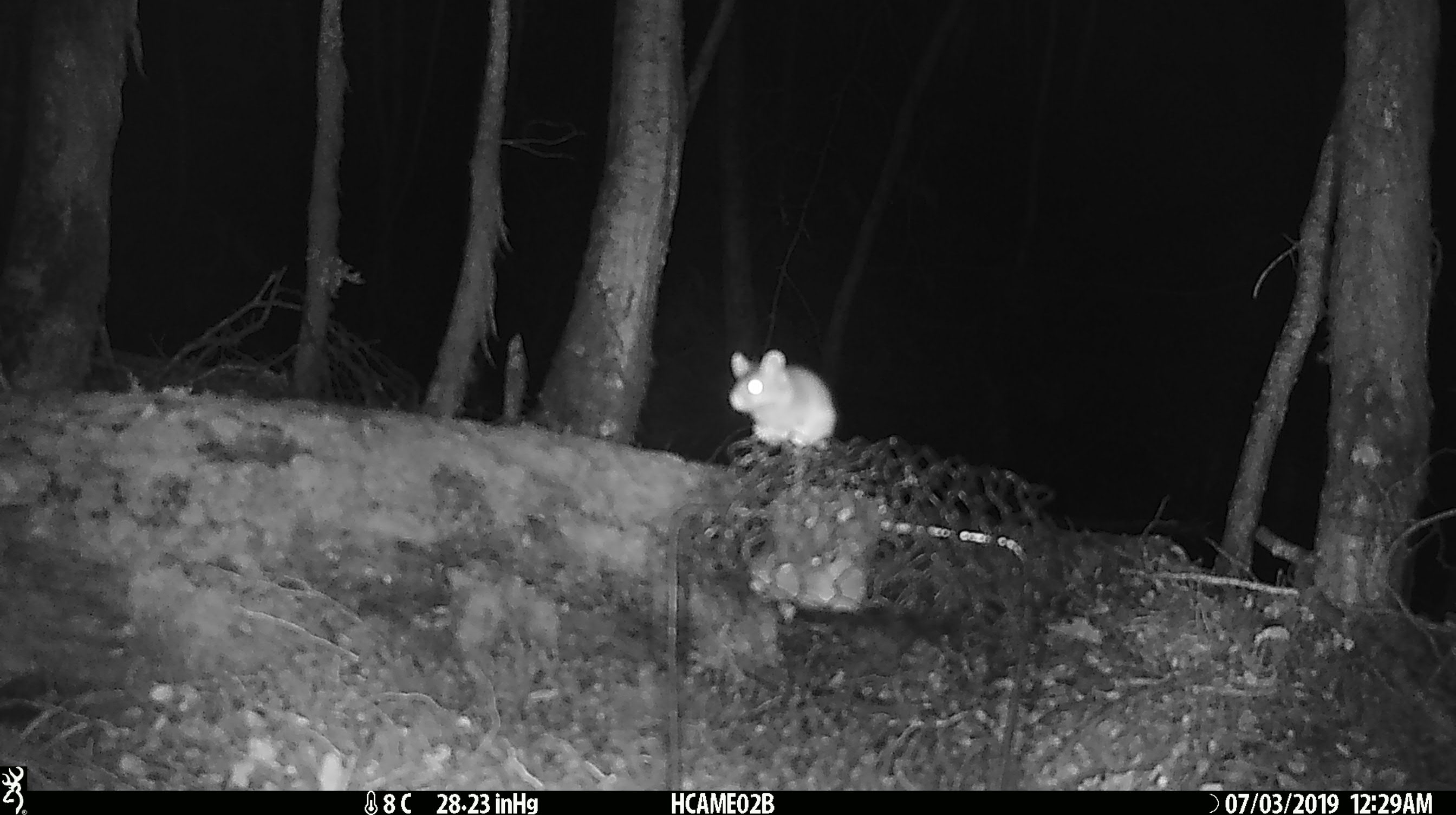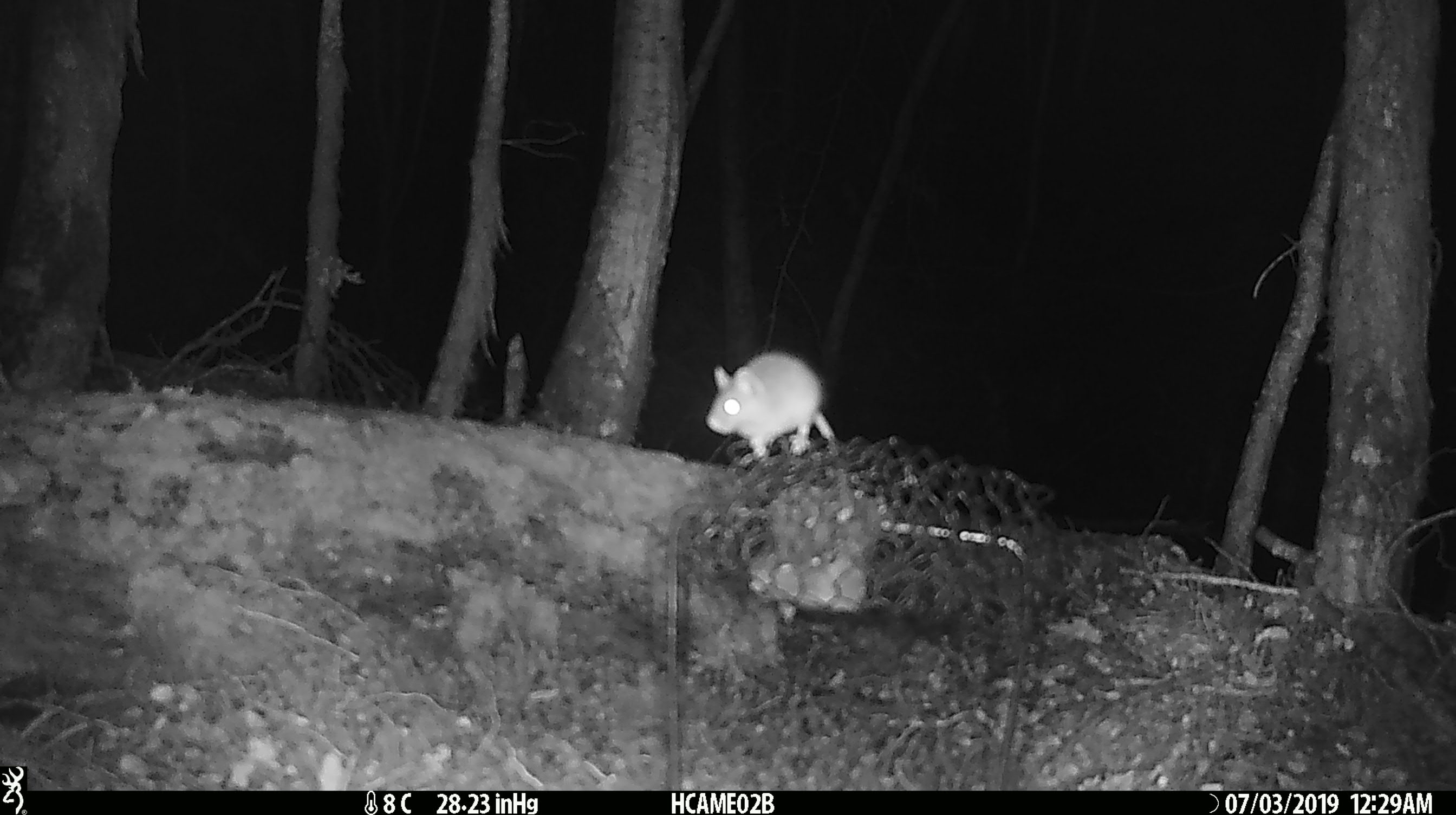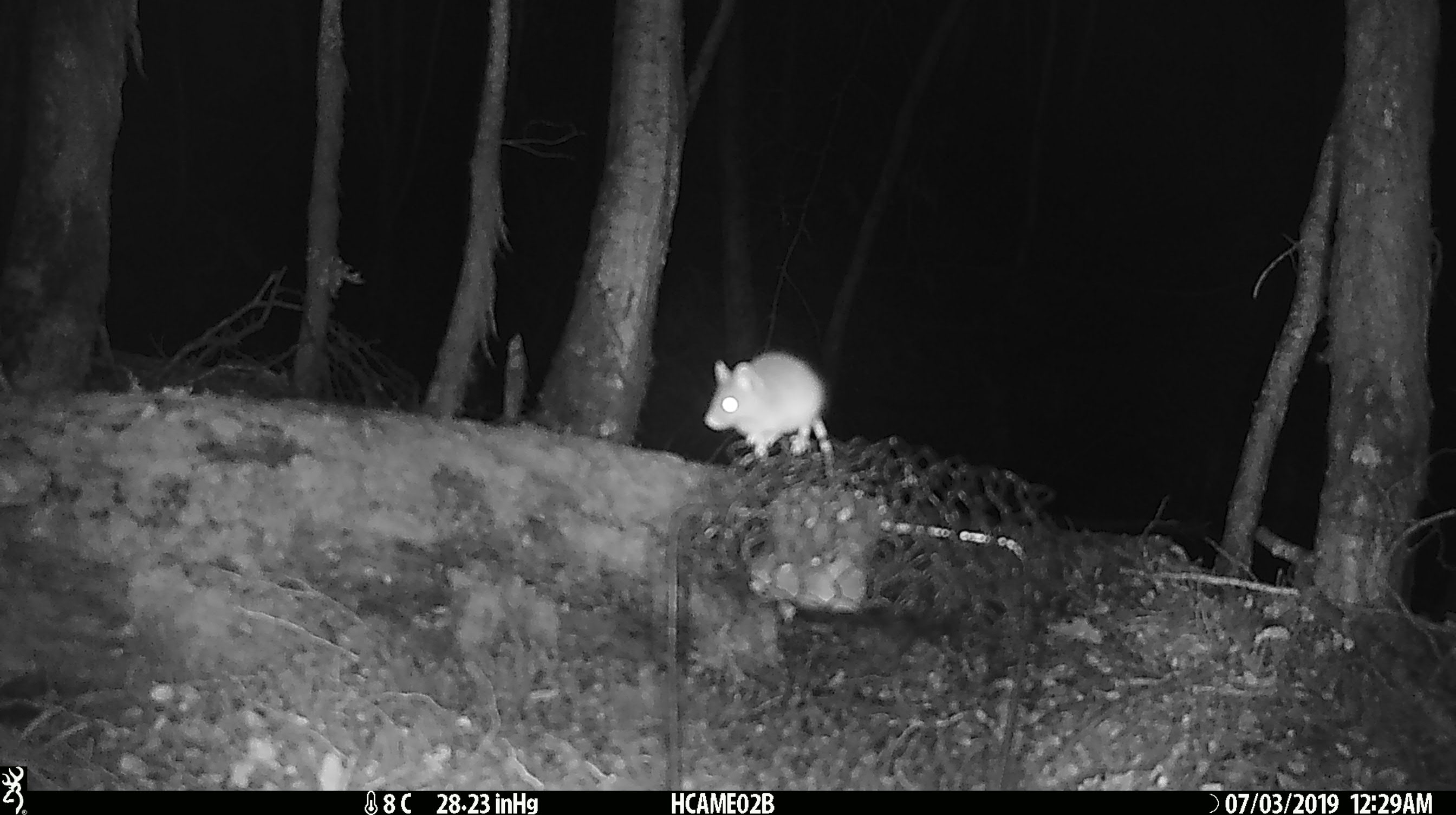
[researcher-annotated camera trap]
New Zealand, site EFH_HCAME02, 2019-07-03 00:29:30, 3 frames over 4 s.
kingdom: Animalia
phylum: Chordata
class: Mammalia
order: Rodentia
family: Muridae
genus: Mus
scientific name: Mus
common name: mouse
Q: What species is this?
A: Mouse (Mus).